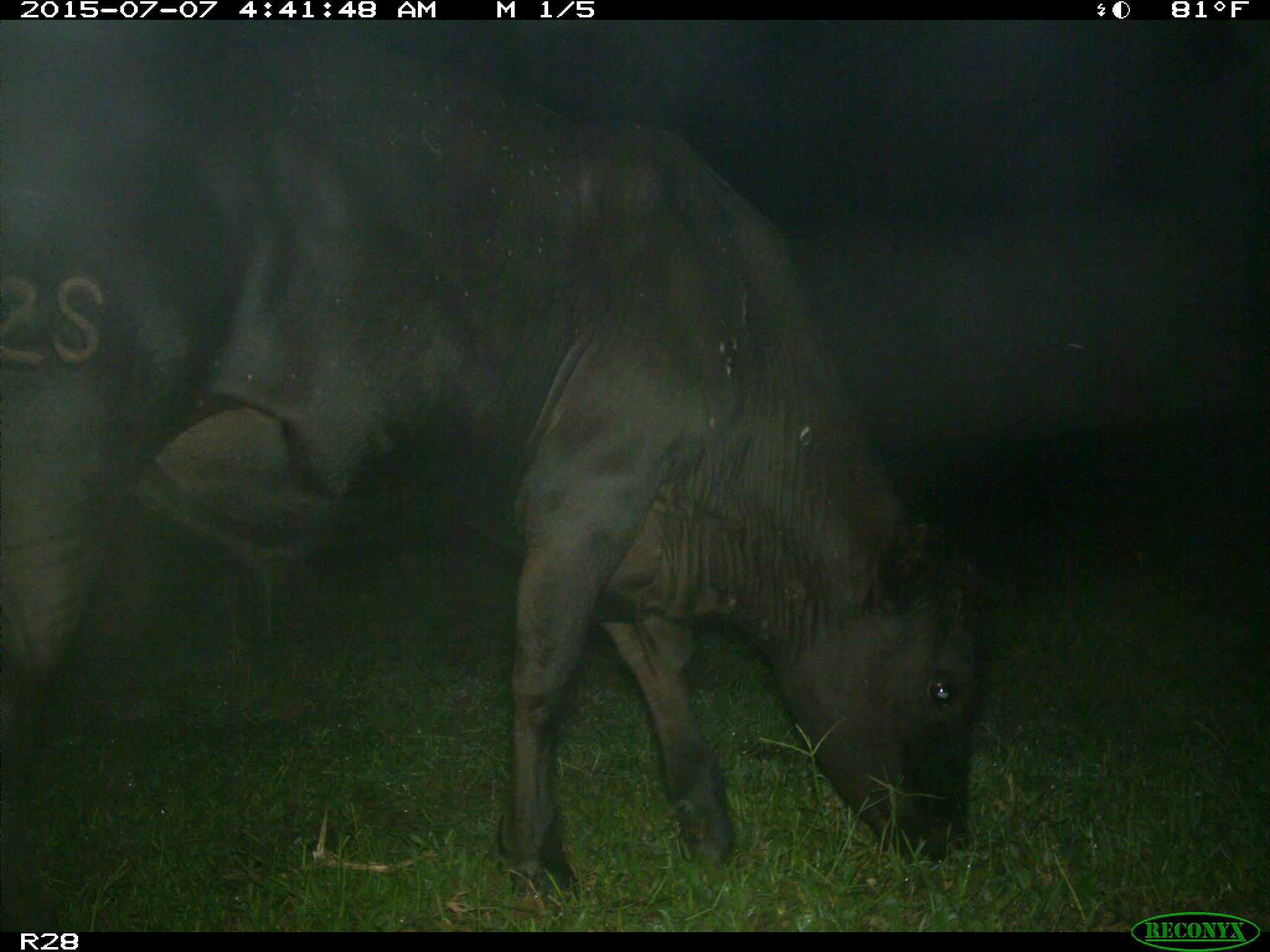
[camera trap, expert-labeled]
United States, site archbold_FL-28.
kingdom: Animalia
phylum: Chordata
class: Mammalia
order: Artiodactyla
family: Bovidae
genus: Bos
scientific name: Bos taurus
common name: domestic cow